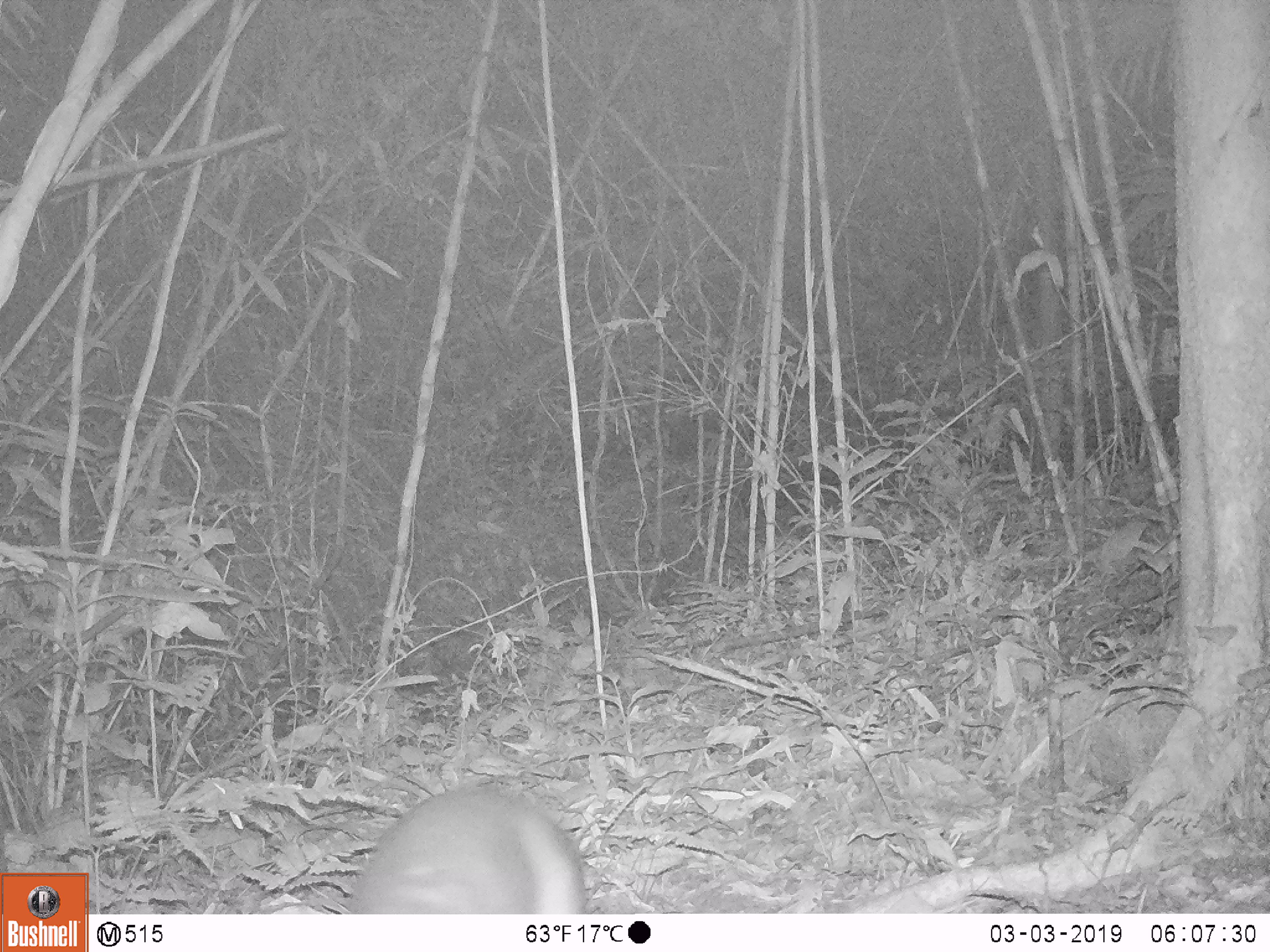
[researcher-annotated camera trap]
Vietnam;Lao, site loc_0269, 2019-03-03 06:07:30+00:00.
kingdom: Animalia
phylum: Chordata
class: Mammalia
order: Artiodactyla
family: Cervidae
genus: Muntiacus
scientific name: Muntiacus vuquangensis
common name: large-antlered muntjac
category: large antlered muntjac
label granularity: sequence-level